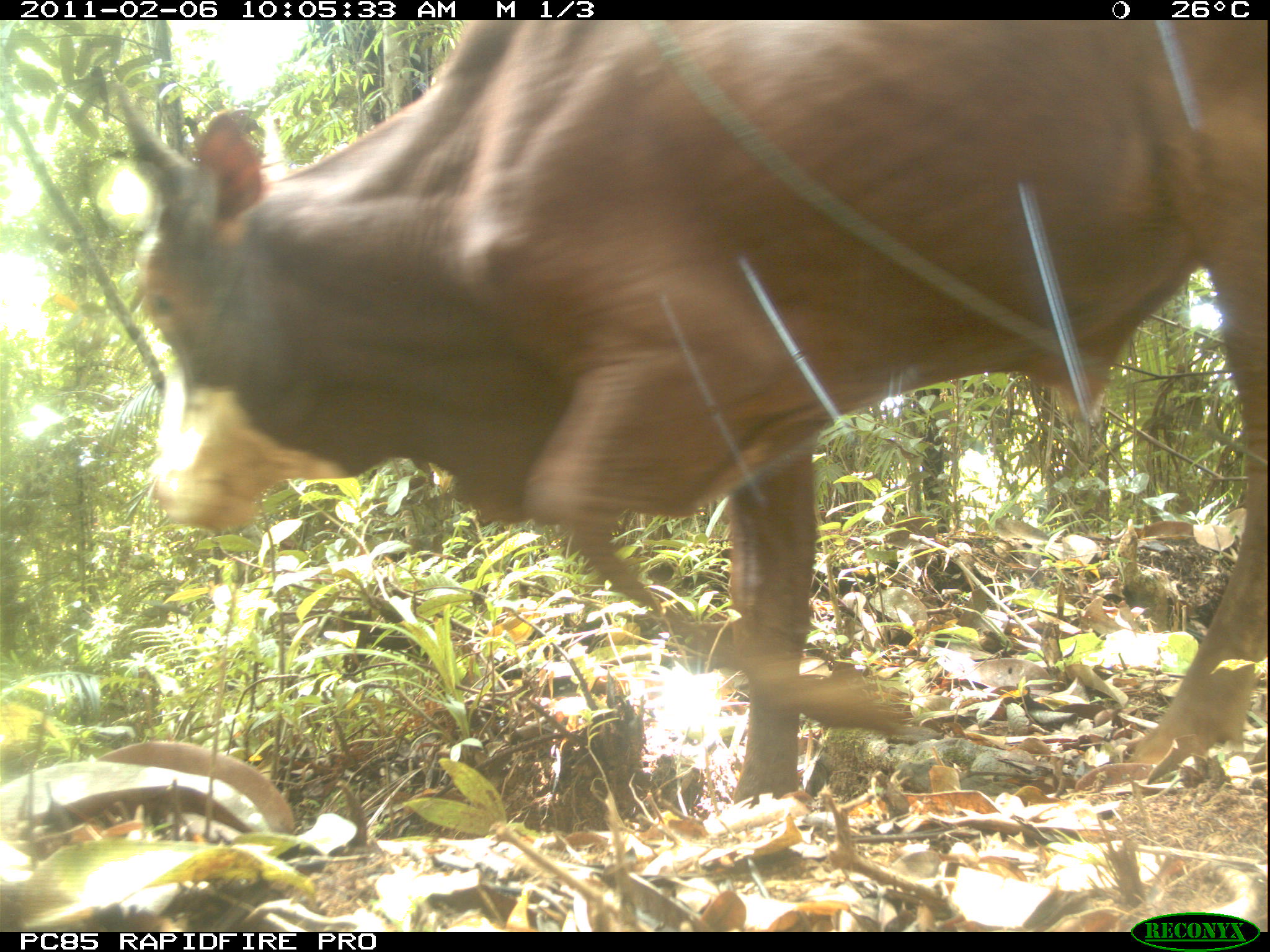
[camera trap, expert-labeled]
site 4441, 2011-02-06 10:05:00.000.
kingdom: Animalia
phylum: Chordata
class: Mammalia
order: Artiodactyla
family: Bovidae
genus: Bos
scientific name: Bos taurus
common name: domestic cattle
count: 1